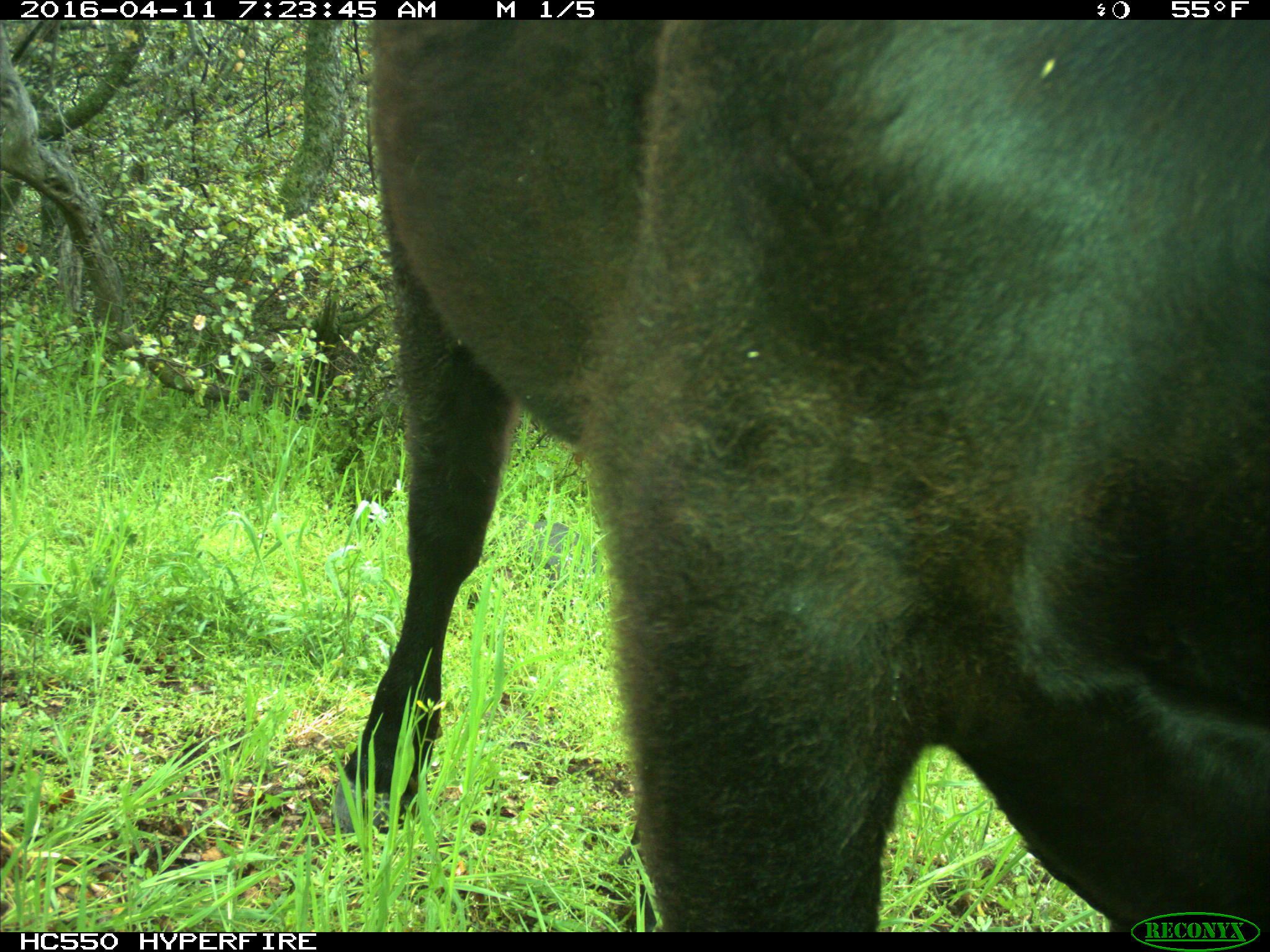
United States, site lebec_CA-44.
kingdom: Animalia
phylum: Chordata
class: Mammalia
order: Artiodactyla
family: Bovidae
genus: Bos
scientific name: Bos taurus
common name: domestic cow